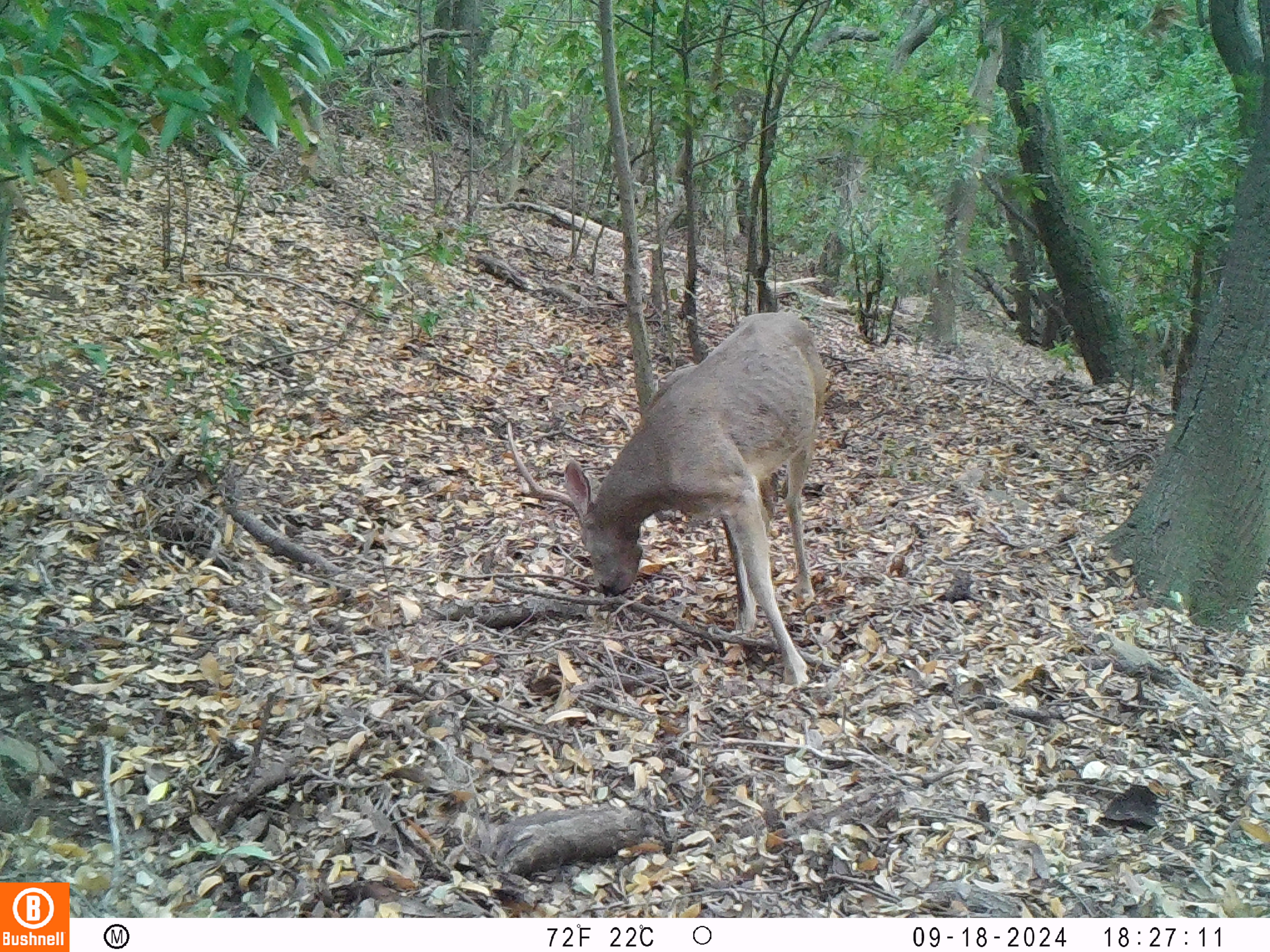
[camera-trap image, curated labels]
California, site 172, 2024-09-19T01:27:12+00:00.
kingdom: Animalia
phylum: Chordata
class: Mammalia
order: Artiodactyla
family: Cervidae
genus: Odocoileus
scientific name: Odocoileus hemionus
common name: mule deer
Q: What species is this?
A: Mule deer (Odocoileus hemionus).